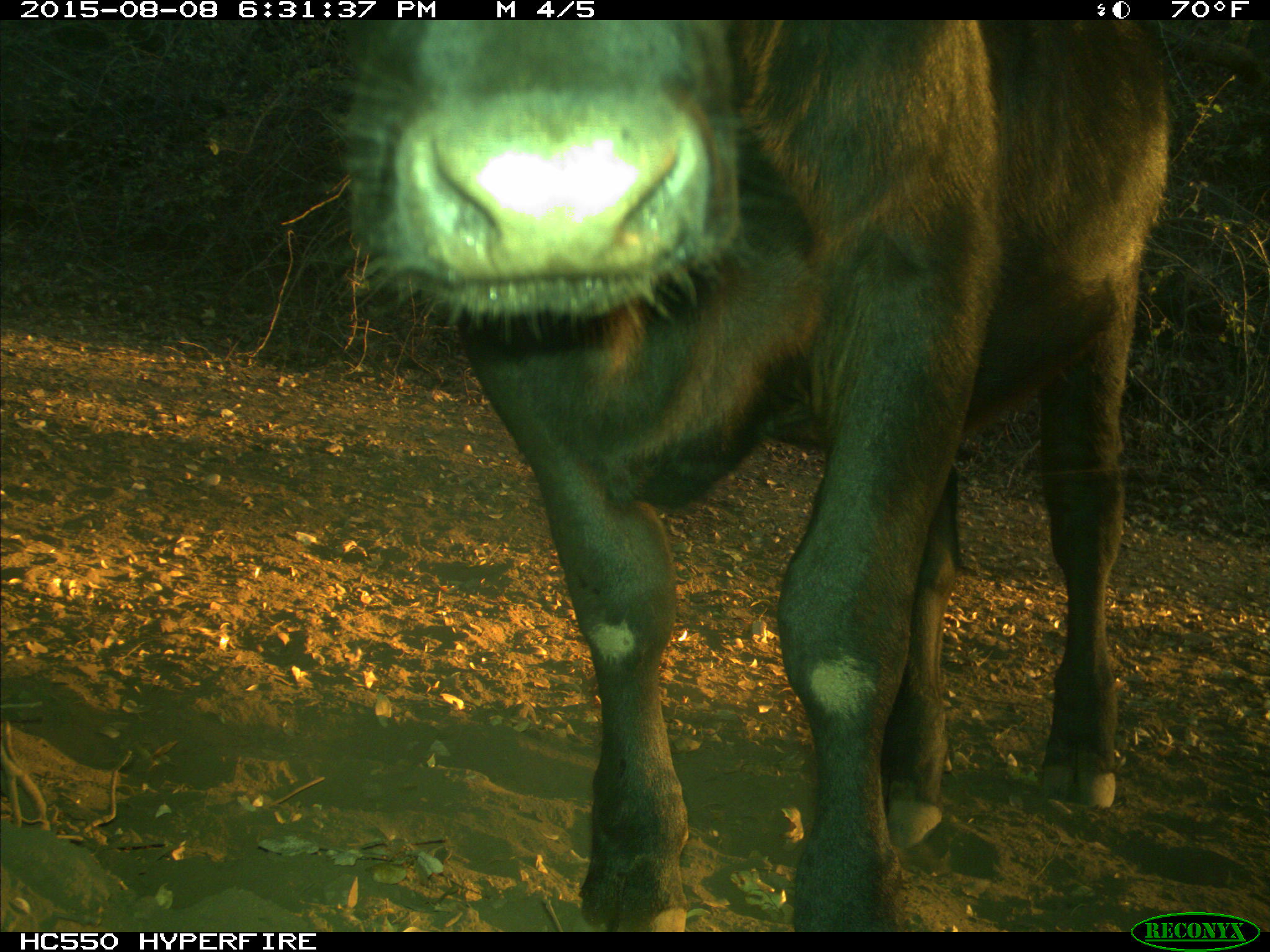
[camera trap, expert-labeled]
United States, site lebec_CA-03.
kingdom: Animalia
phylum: Chordata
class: Mammalia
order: Artiodactyla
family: Bovidae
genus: Bos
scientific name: Bos taurus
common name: domestic cow